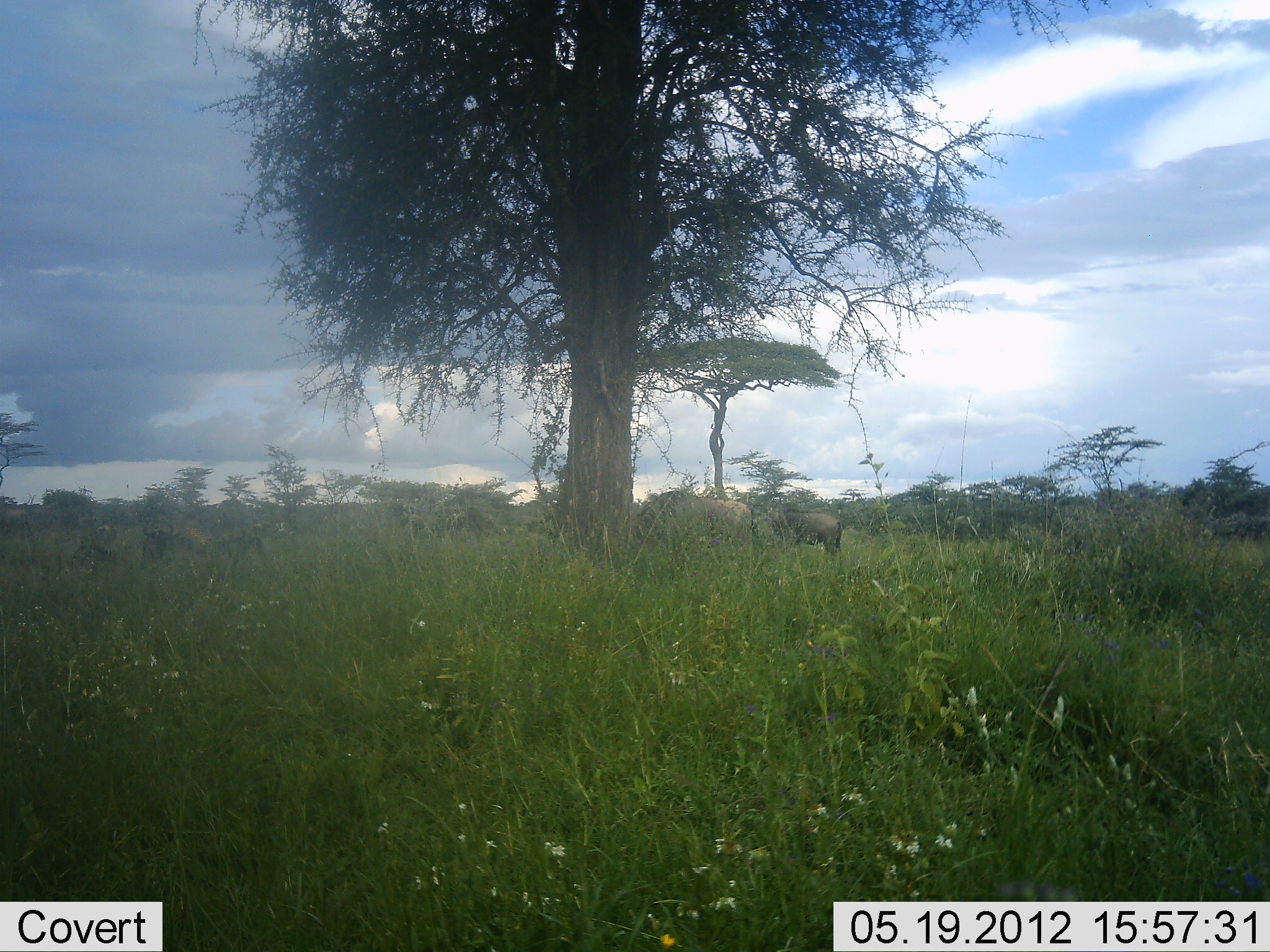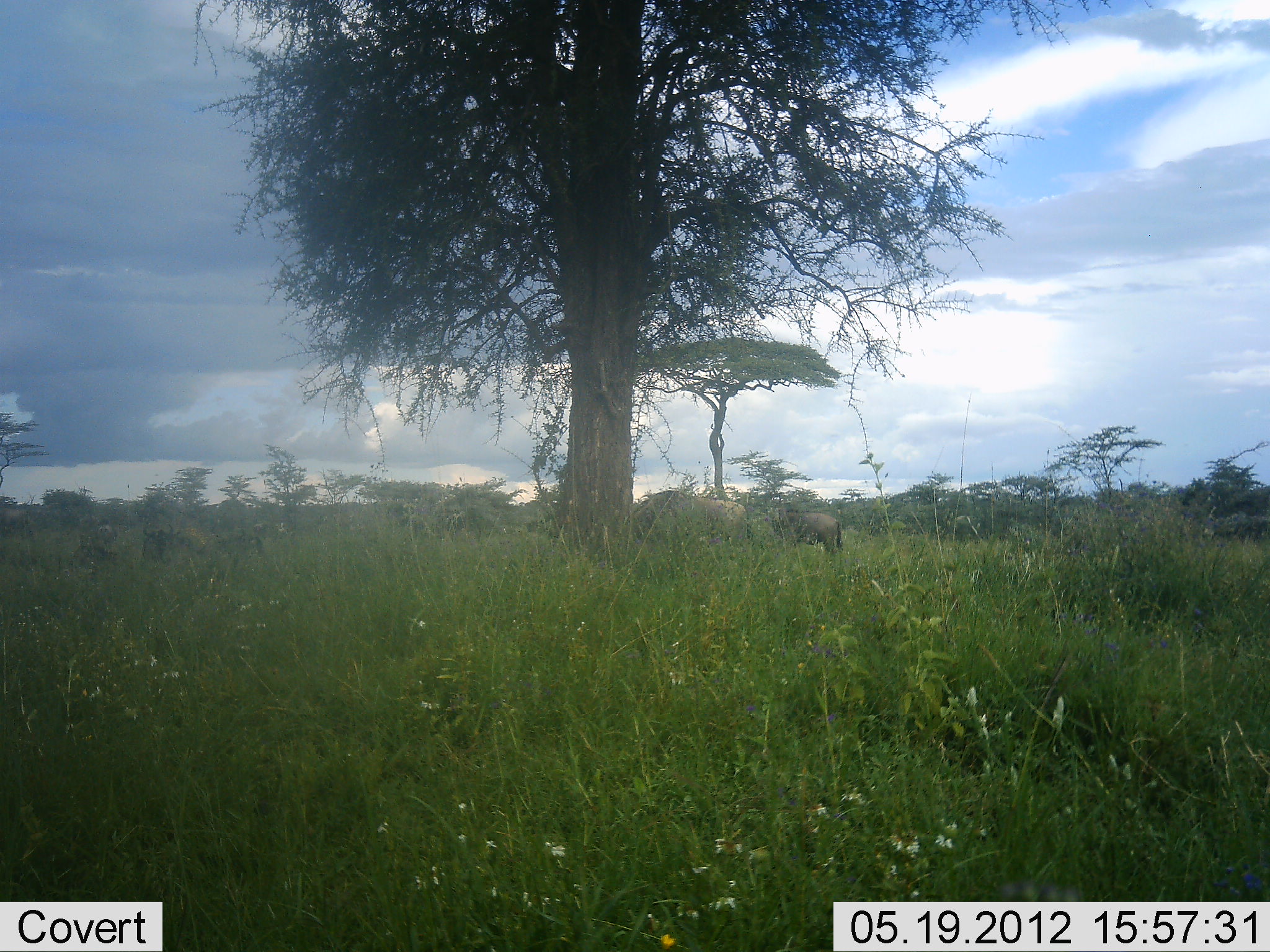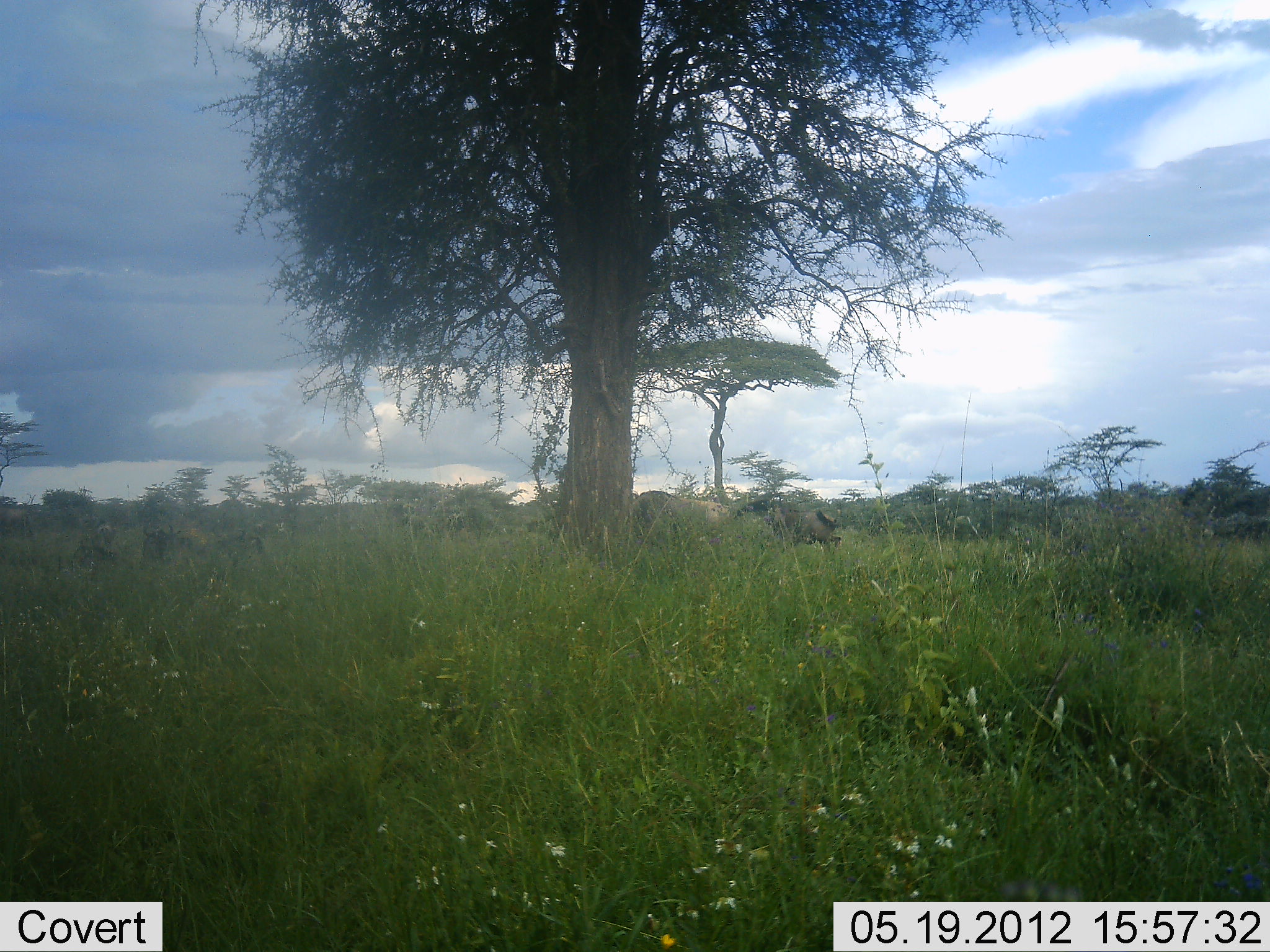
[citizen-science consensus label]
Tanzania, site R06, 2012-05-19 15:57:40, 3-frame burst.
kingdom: Animalia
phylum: Chordata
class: Mammalia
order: Artiodactyla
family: Bovidae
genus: Connochaetes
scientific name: Connochaetes taurinus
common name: blue wildebeest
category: wildebeest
Wildebeest (blue wildebeest) (Connochaetes taurinus), count 3. Behavior (volunteer vote fractions): standing 64%, resting 0%, moving 29%, interacting 0%. Young present (vote fraction): 7%. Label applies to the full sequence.